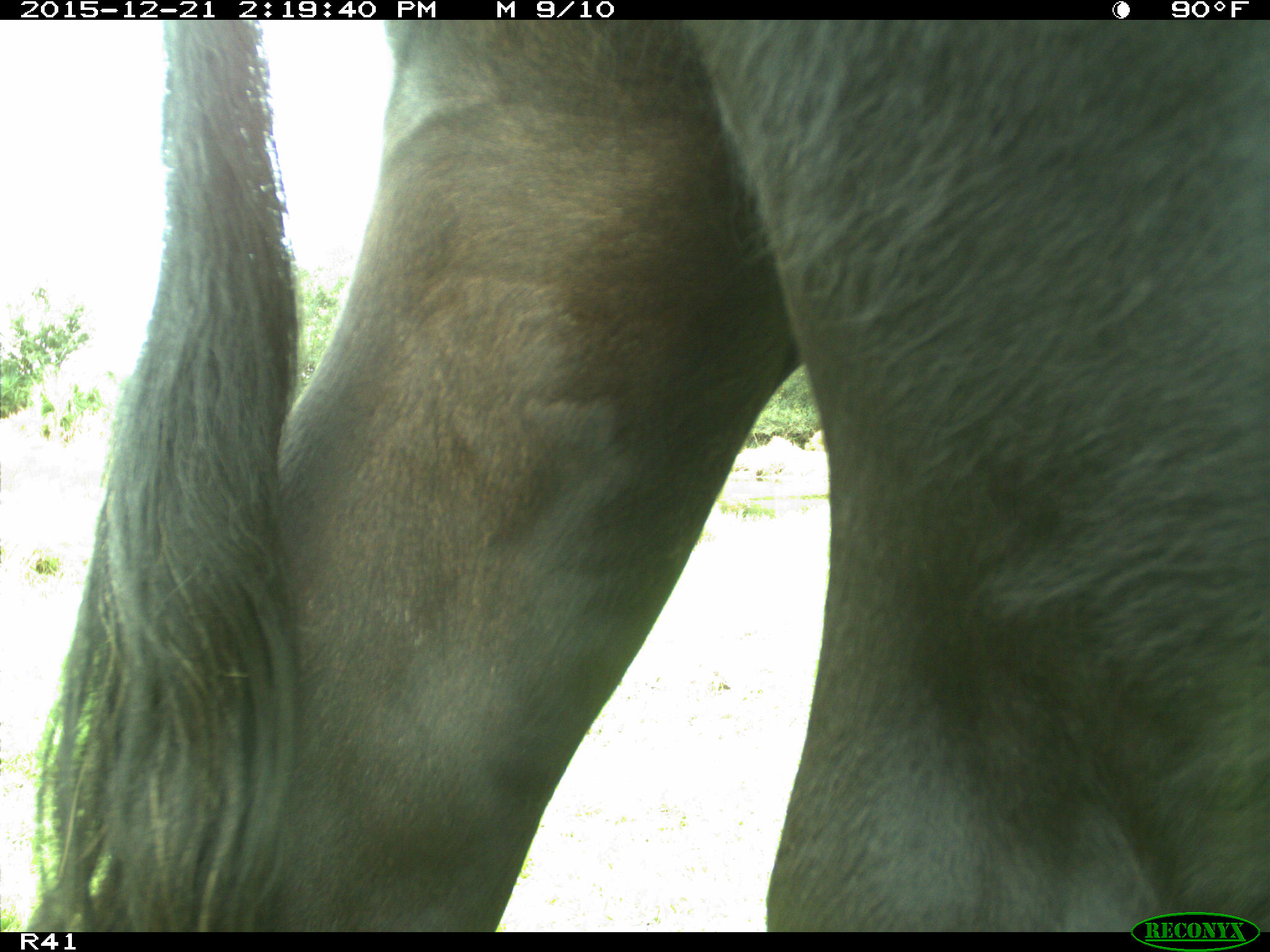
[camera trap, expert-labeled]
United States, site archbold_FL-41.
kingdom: Animalia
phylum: Chordata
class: Mammalia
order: Artiodactyla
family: Bovidae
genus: Bos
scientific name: Bos taurus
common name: domestic cow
Bos taurus (domestic cow).